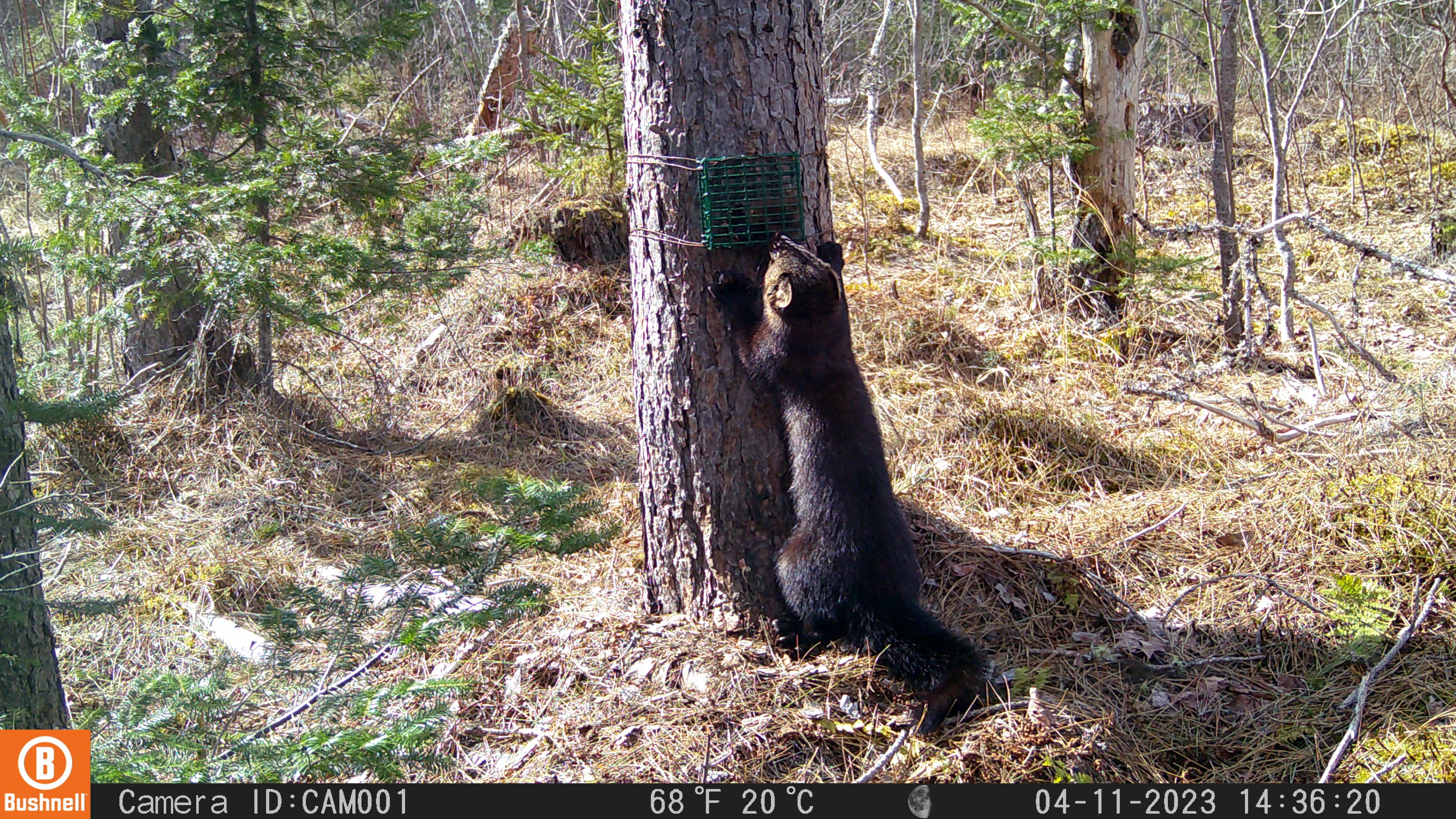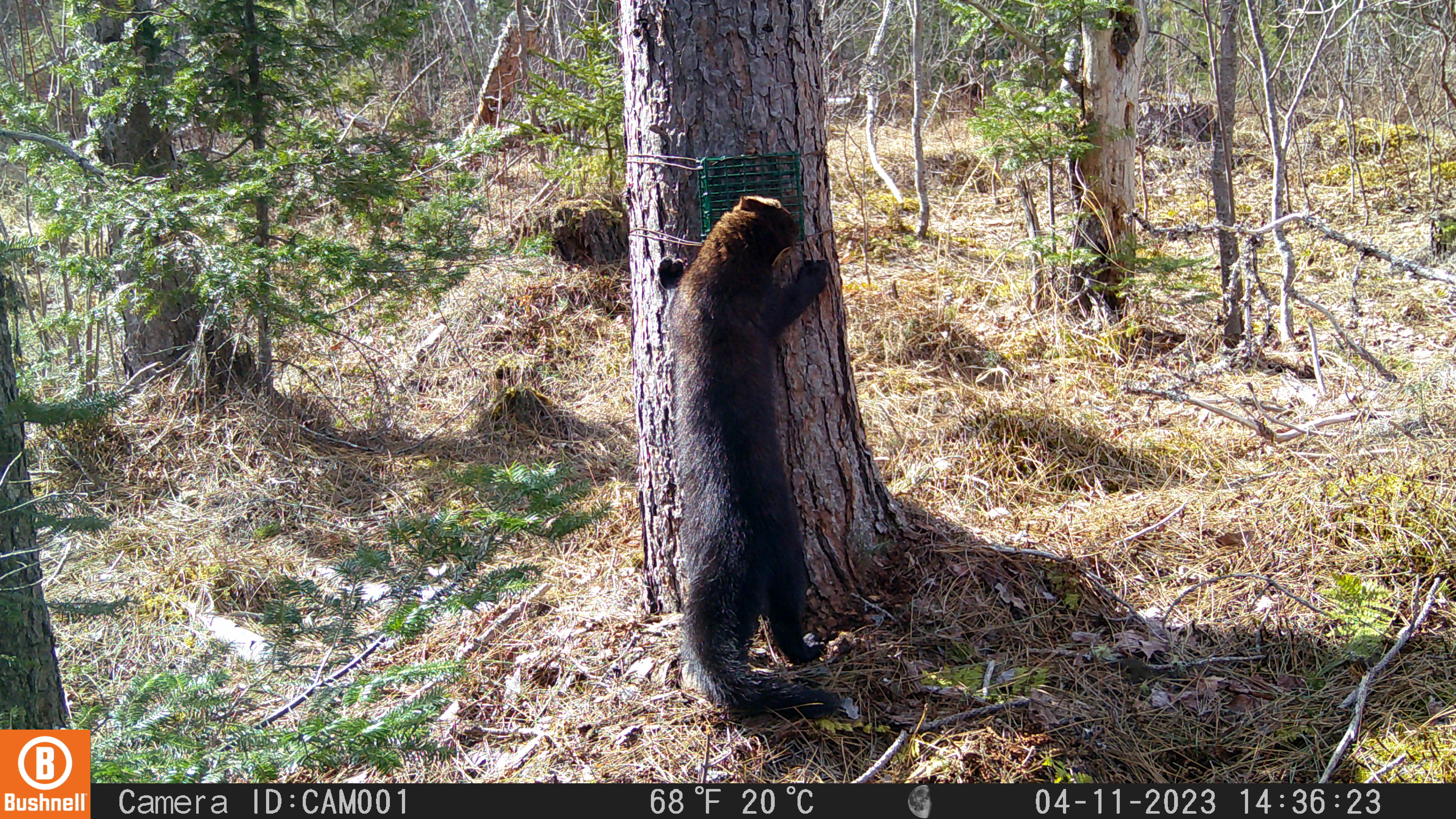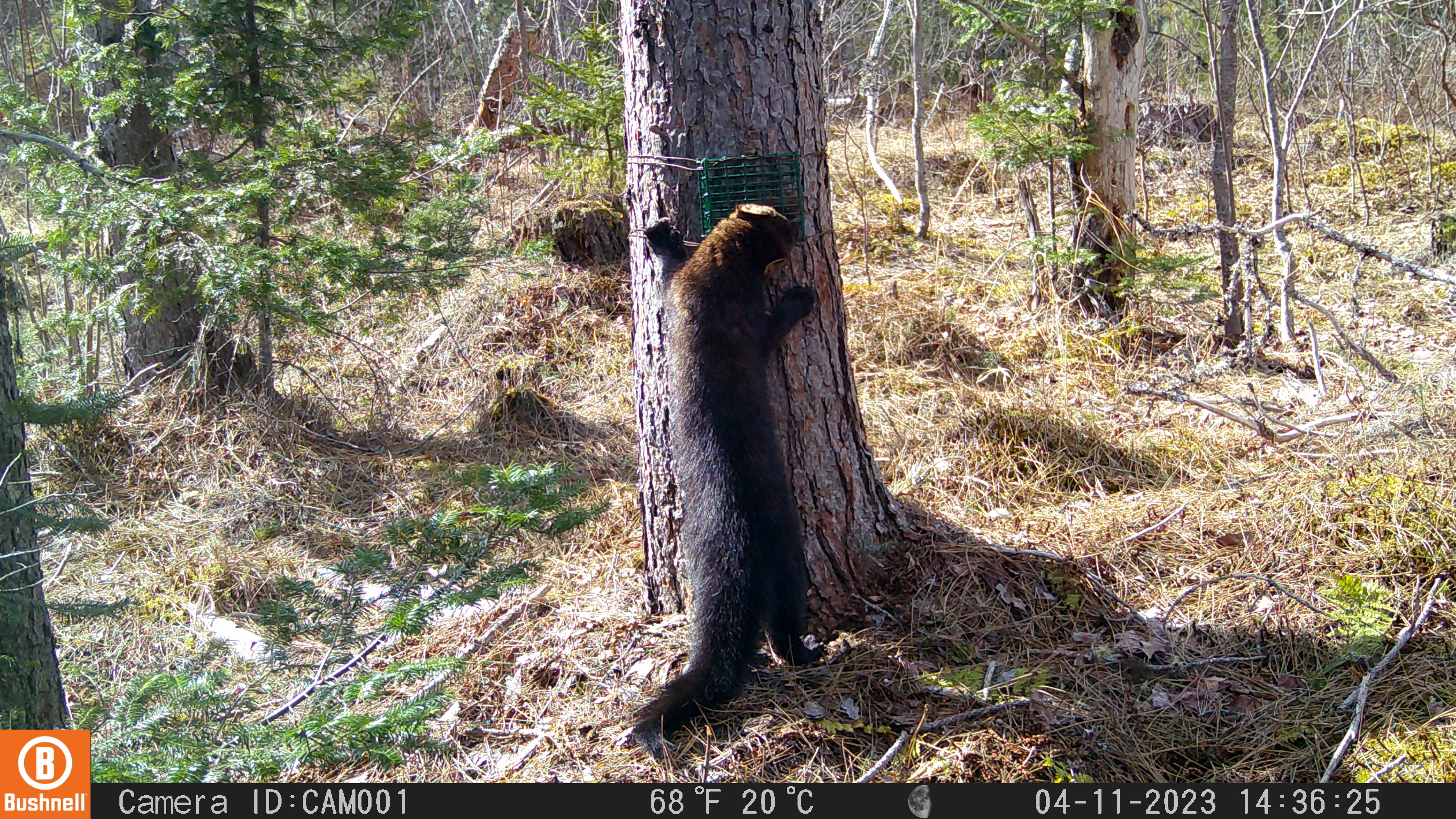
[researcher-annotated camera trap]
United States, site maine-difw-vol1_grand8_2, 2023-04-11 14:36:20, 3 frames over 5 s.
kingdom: Animalia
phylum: Chordata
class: Mammalia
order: Carnivora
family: Mustelidae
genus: Pekania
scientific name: Pekania pennanti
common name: fisher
Fisher (Pekania pennanti).